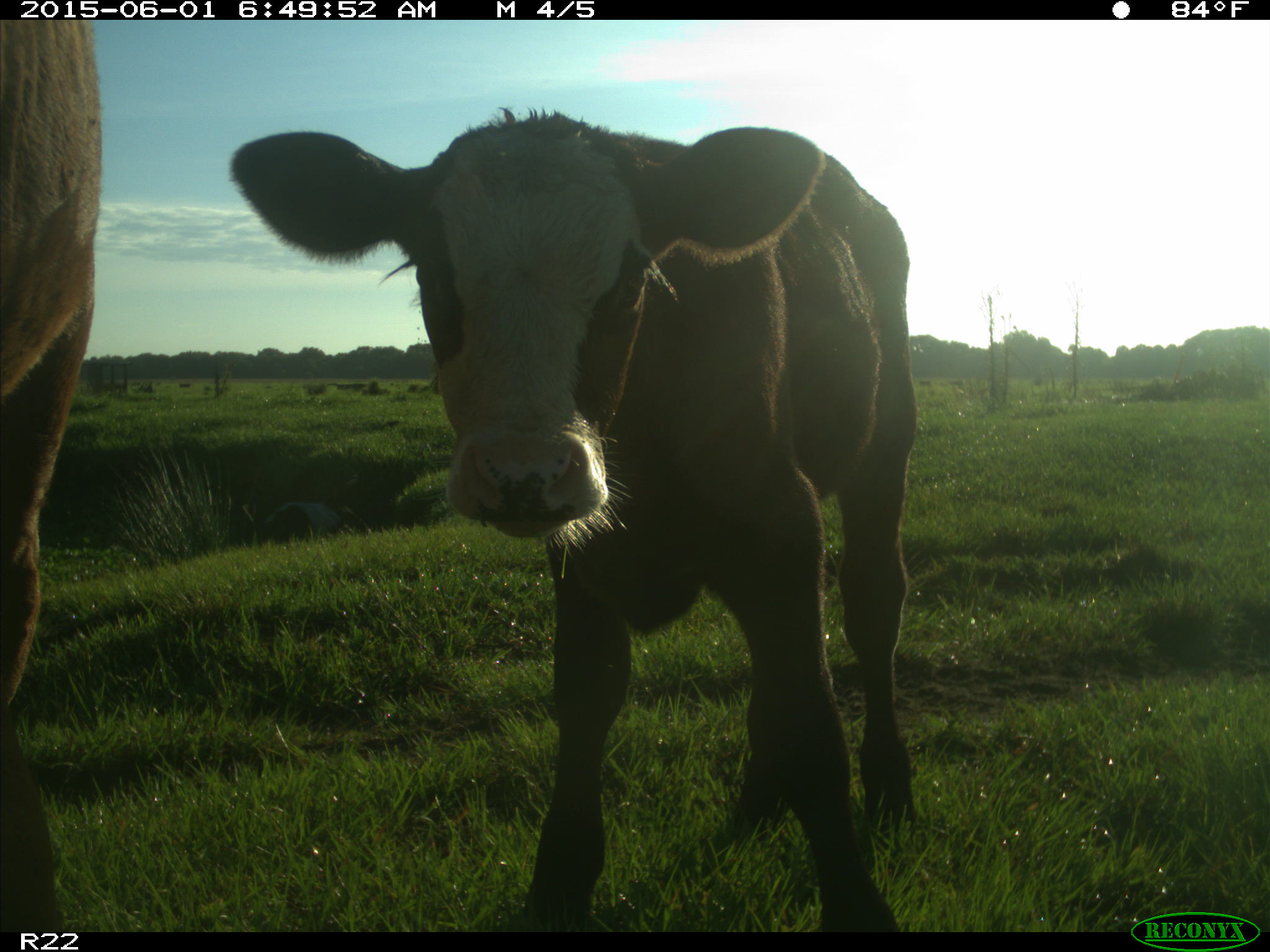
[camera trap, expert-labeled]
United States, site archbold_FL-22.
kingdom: Animalia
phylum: Chordata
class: Mammalia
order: Artiodactyla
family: Bovidae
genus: Bos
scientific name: Bos taurus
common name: domestic cow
Bos taurus (domestic cow).